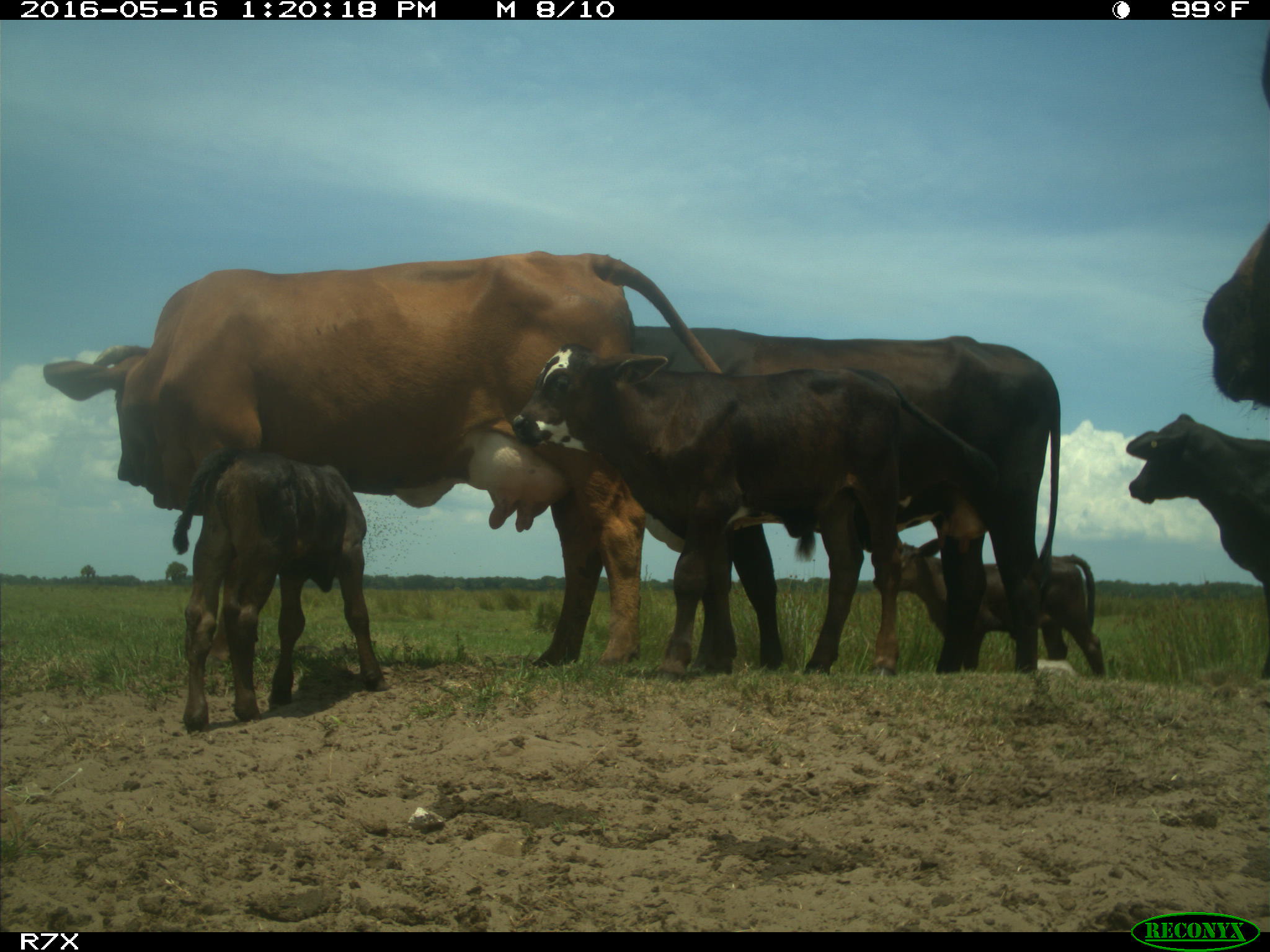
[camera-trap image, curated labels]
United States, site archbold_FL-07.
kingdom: Animalia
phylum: Chordata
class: Mammalia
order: Artiodactyla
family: Bovidae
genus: Bos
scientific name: Bos taurus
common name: domestic cow